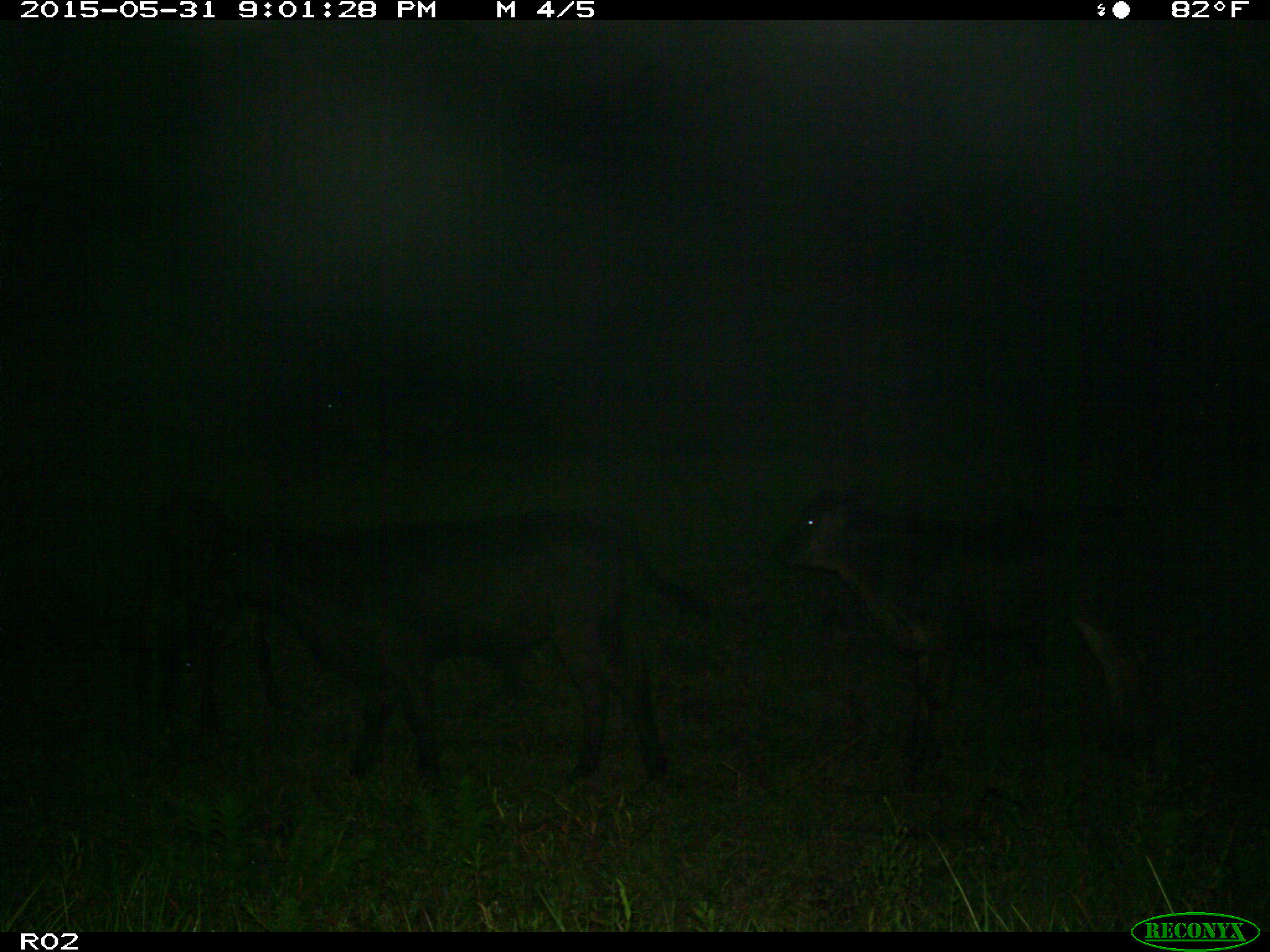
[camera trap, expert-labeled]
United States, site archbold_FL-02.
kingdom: Animalia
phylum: Chordata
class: Mammalia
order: Artiodactyla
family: Bovidae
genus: Bos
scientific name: Bos taurus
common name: domestic cow